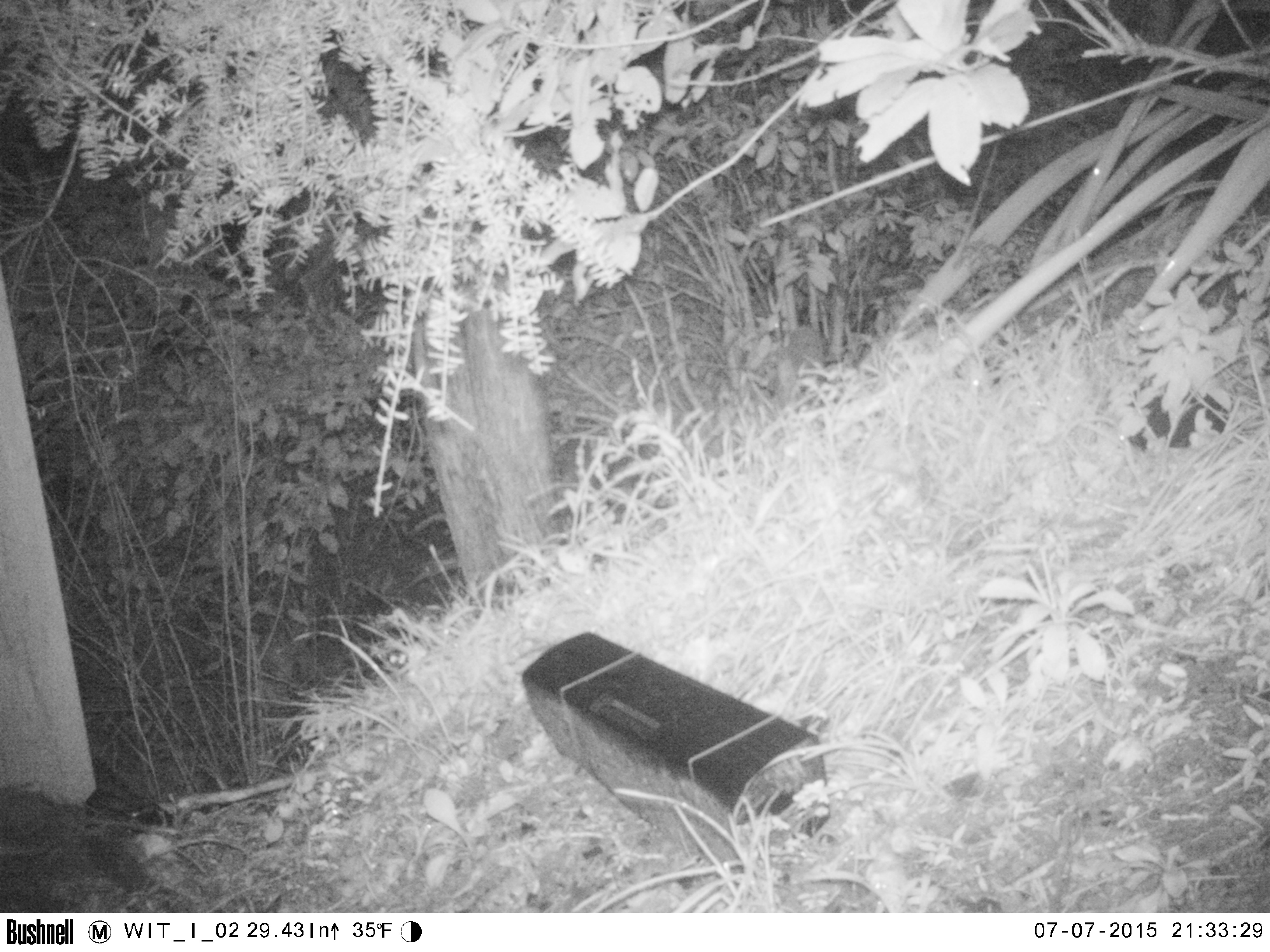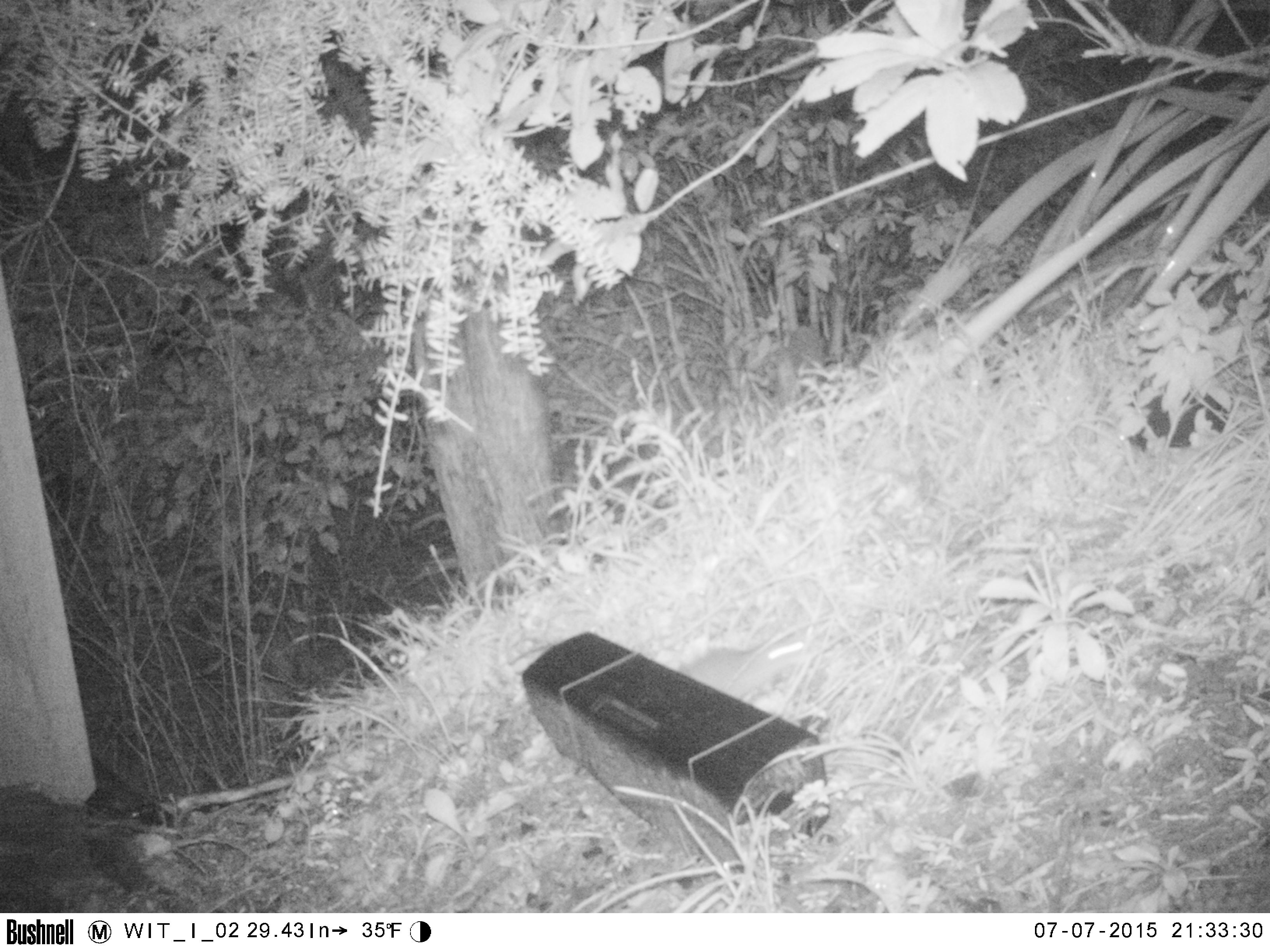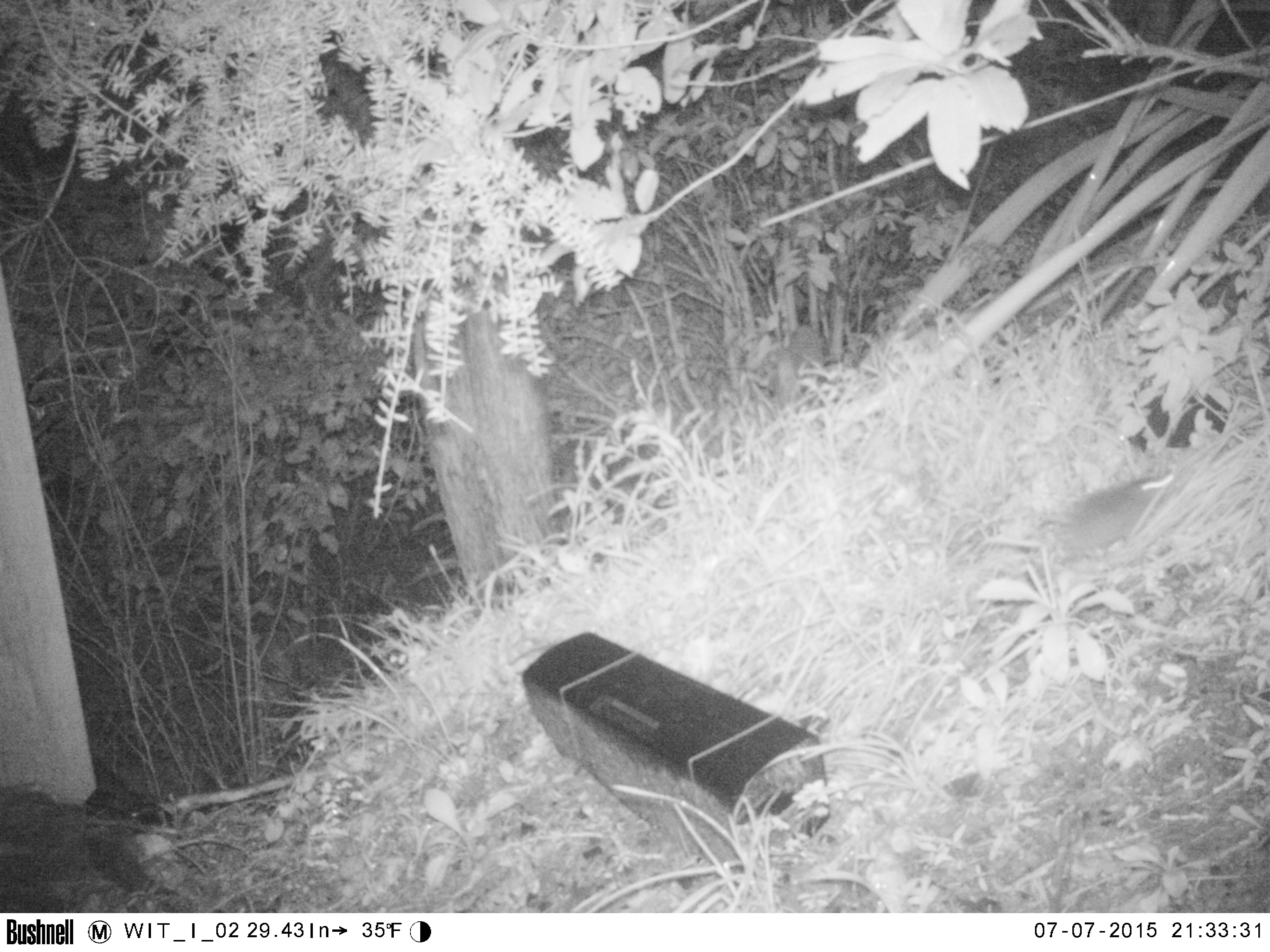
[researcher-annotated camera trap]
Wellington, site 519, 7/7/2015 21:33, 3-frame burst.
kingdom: Animalia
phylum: Chordata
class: Mammalia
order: Rodentia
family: Muridae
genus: Rattus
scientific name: Rattus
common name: rat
Rat (Rattus).